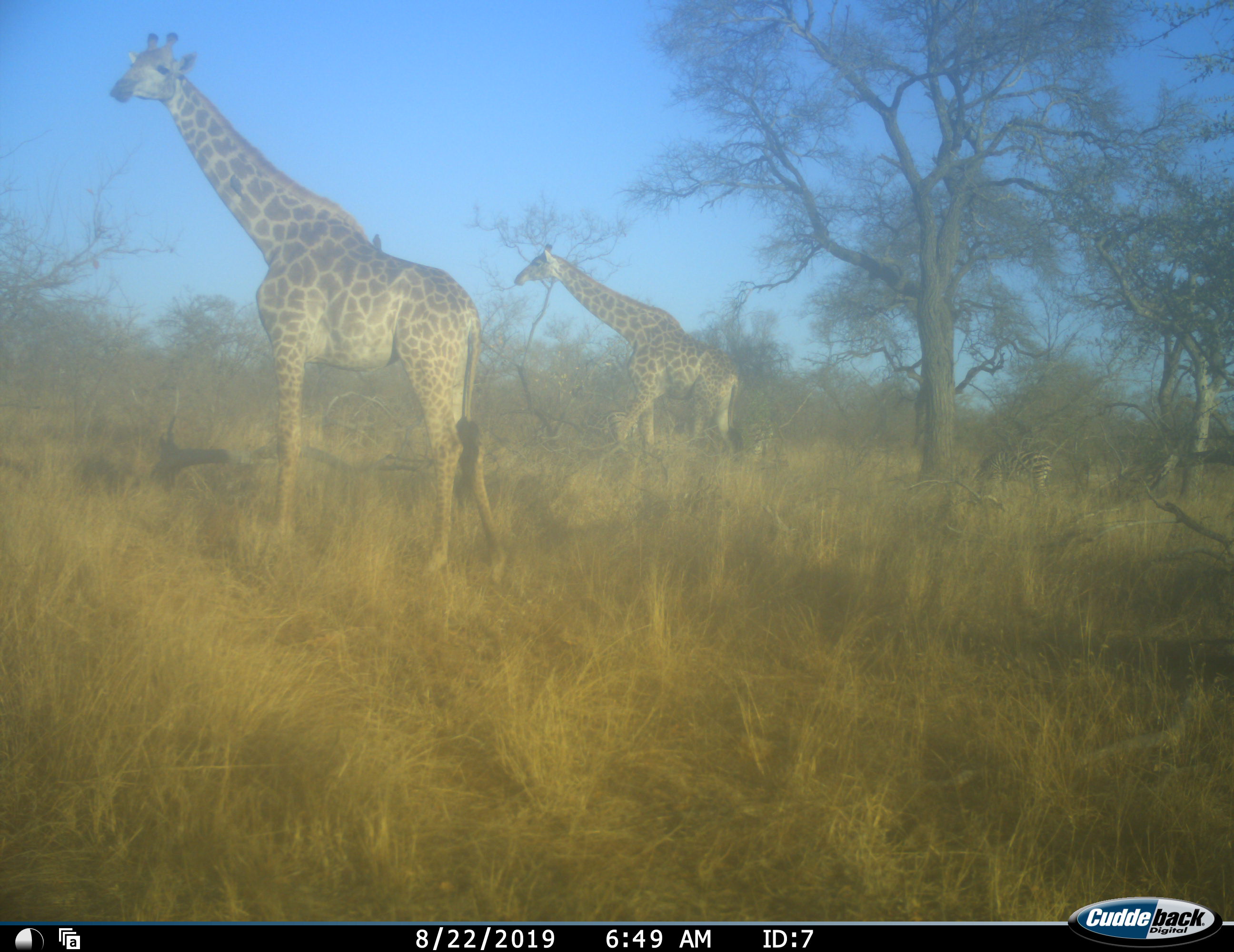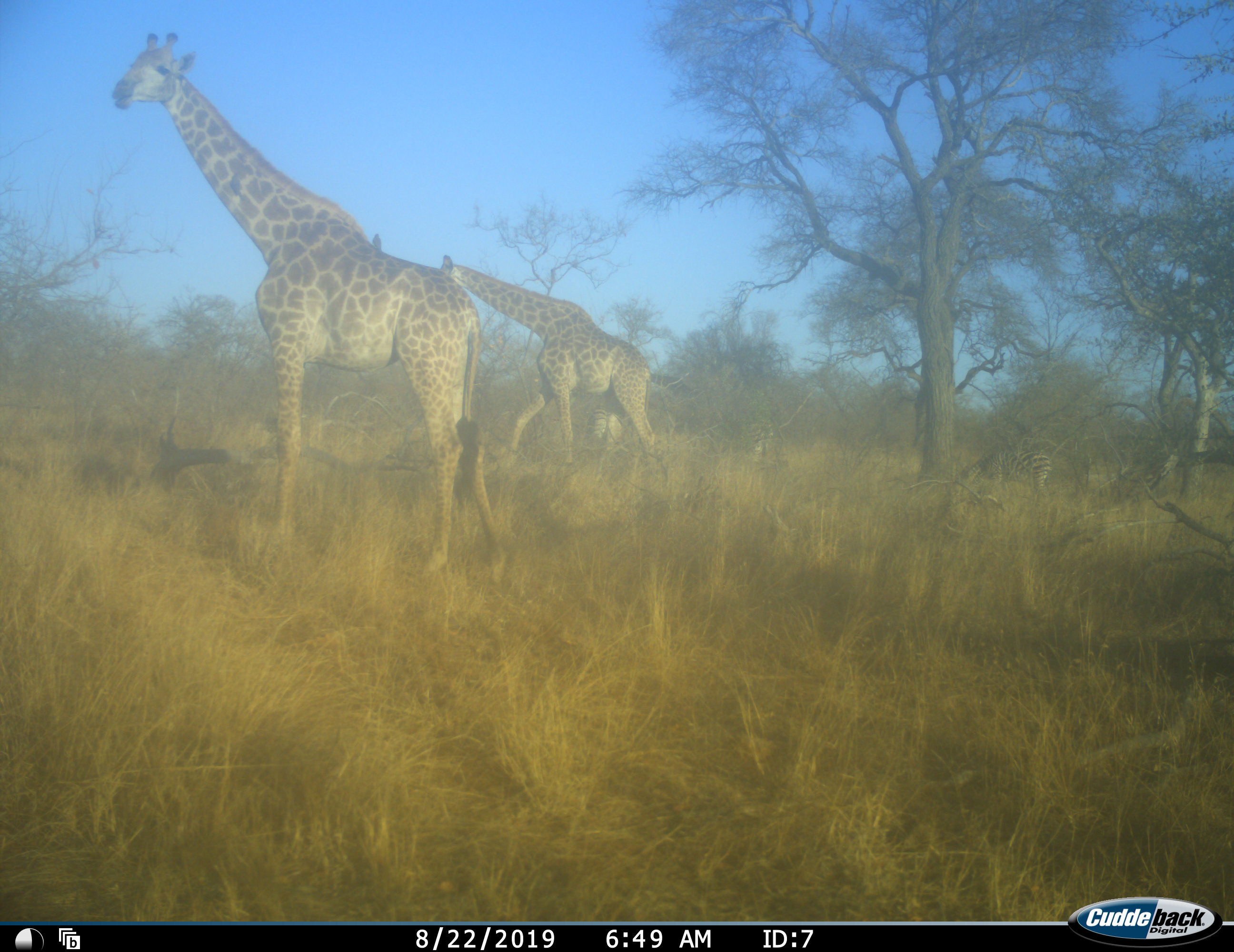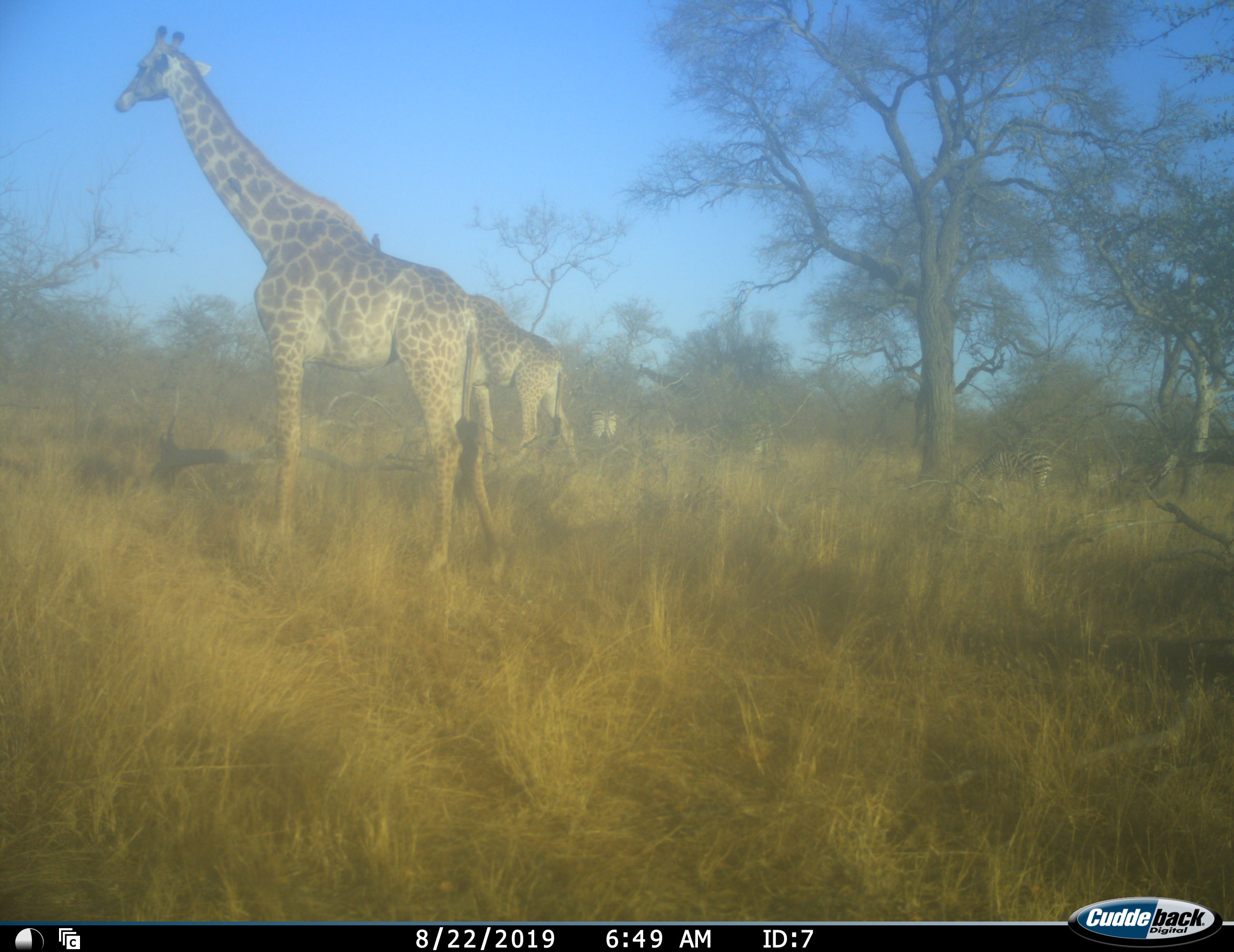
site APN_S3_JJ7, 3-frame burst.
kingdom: Animalia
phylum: Chordata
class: Mammalia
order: Artiodactyla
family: Giraffidae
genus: Giraffa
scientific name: Giraffa camelopardalis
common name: giraffe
Giraffe (Giraffa camelopardalis), count 2. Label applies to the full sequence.